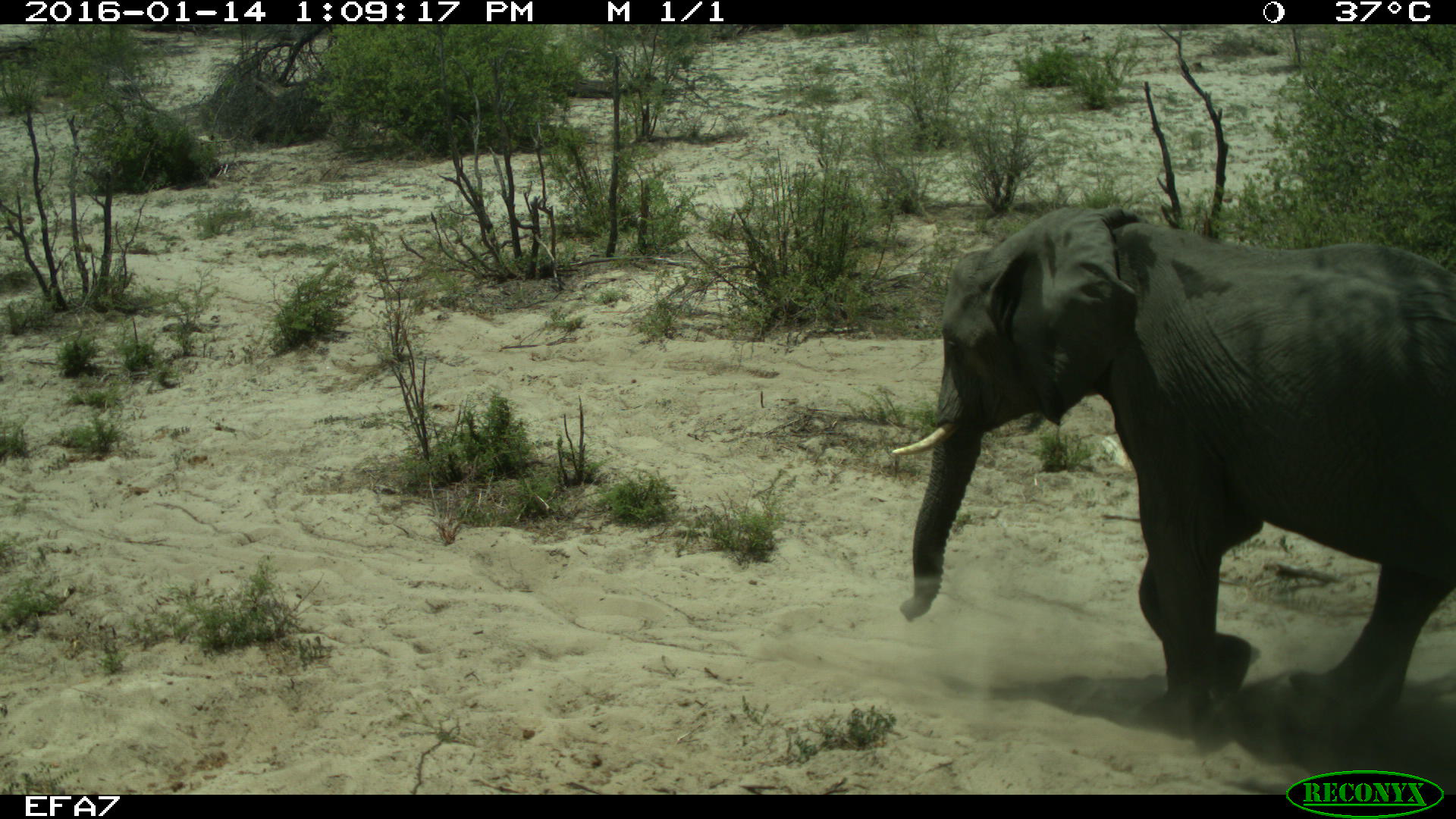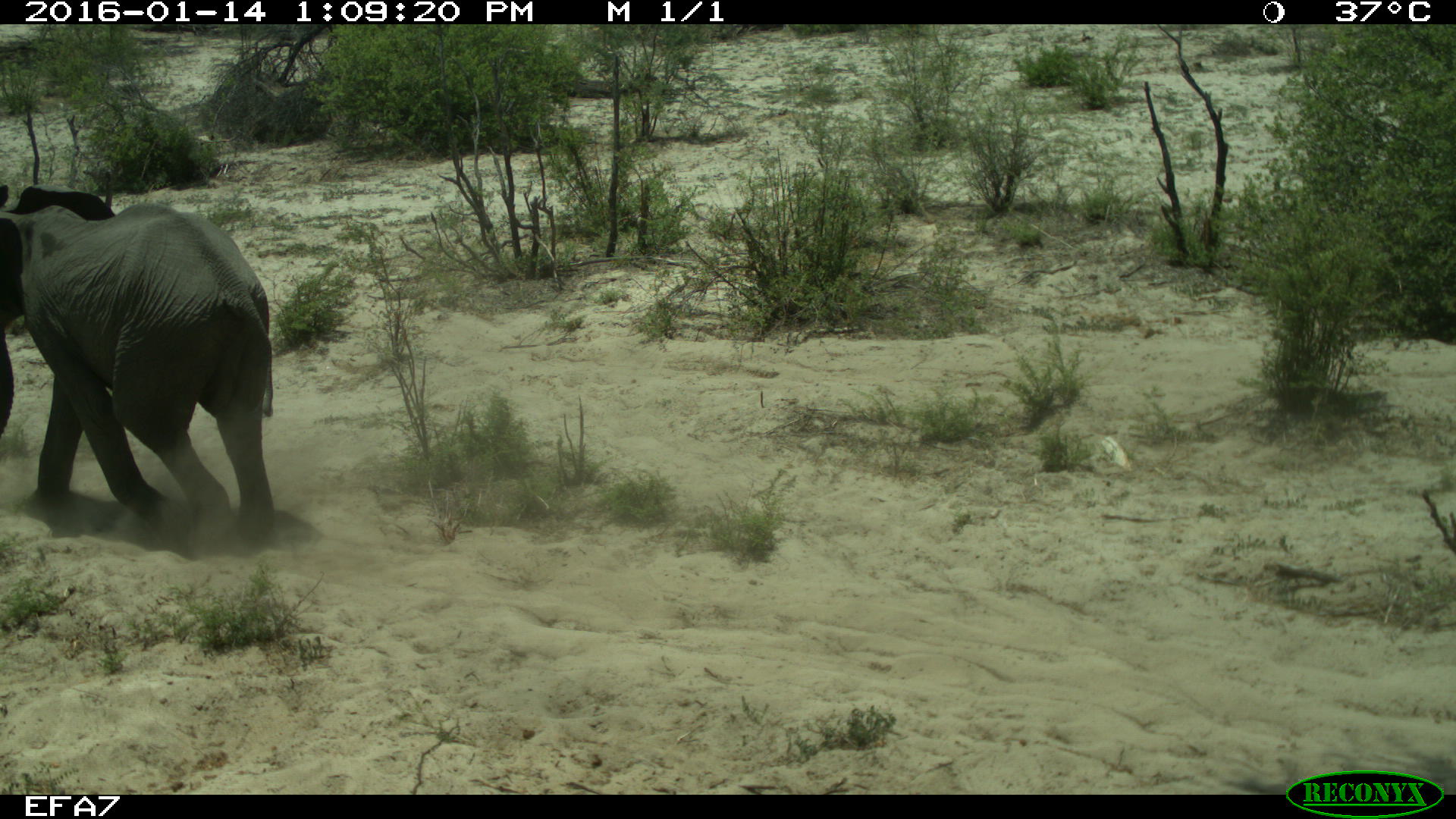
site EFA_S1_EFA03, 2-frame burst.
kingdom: Animalia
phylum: Chordata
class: Mammalia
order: Proboscidea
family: Elephantidae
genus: Loxodonta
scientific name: Loxodonta africana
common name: african bush elephant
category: elephant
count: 1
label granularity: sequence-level